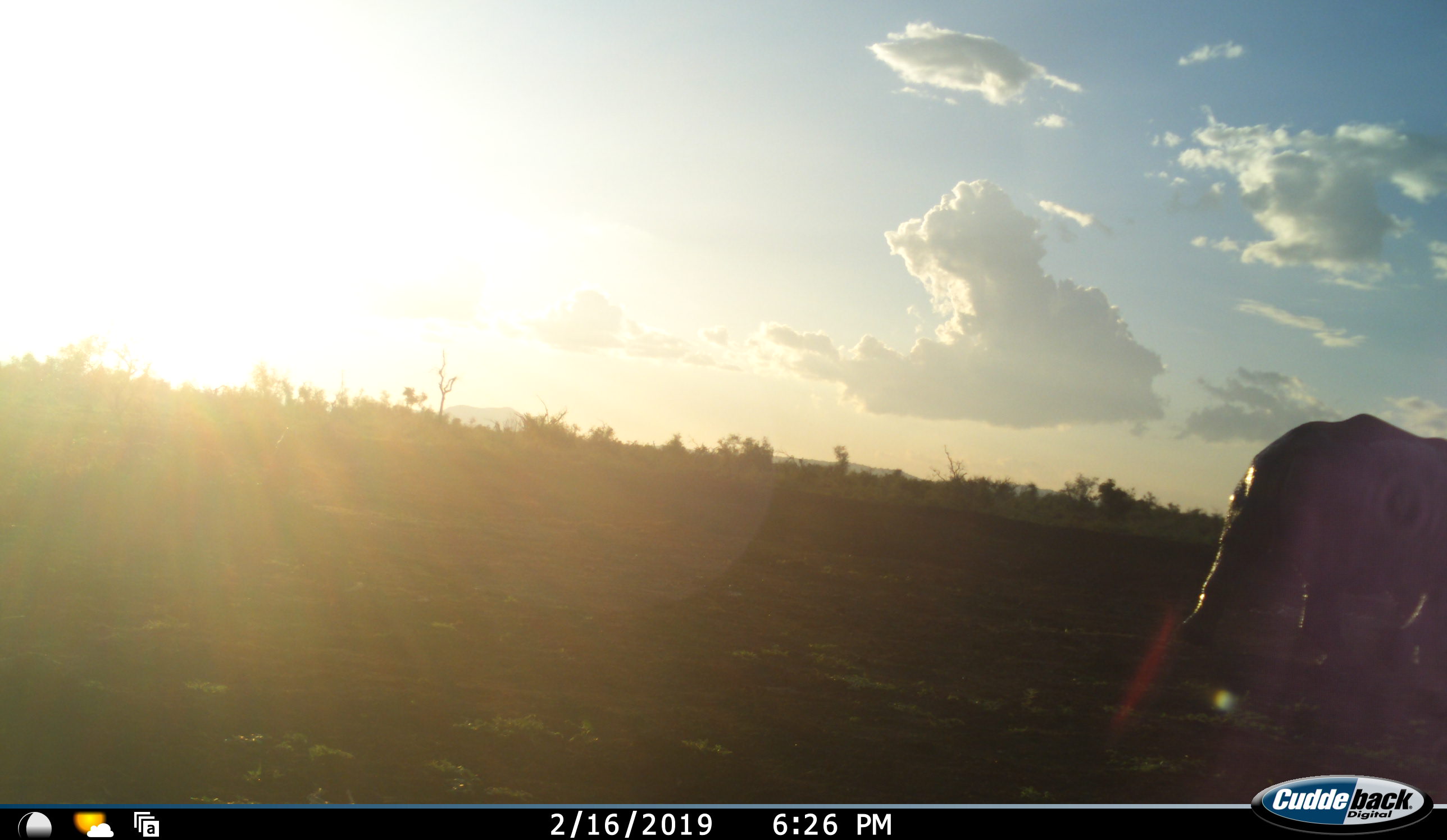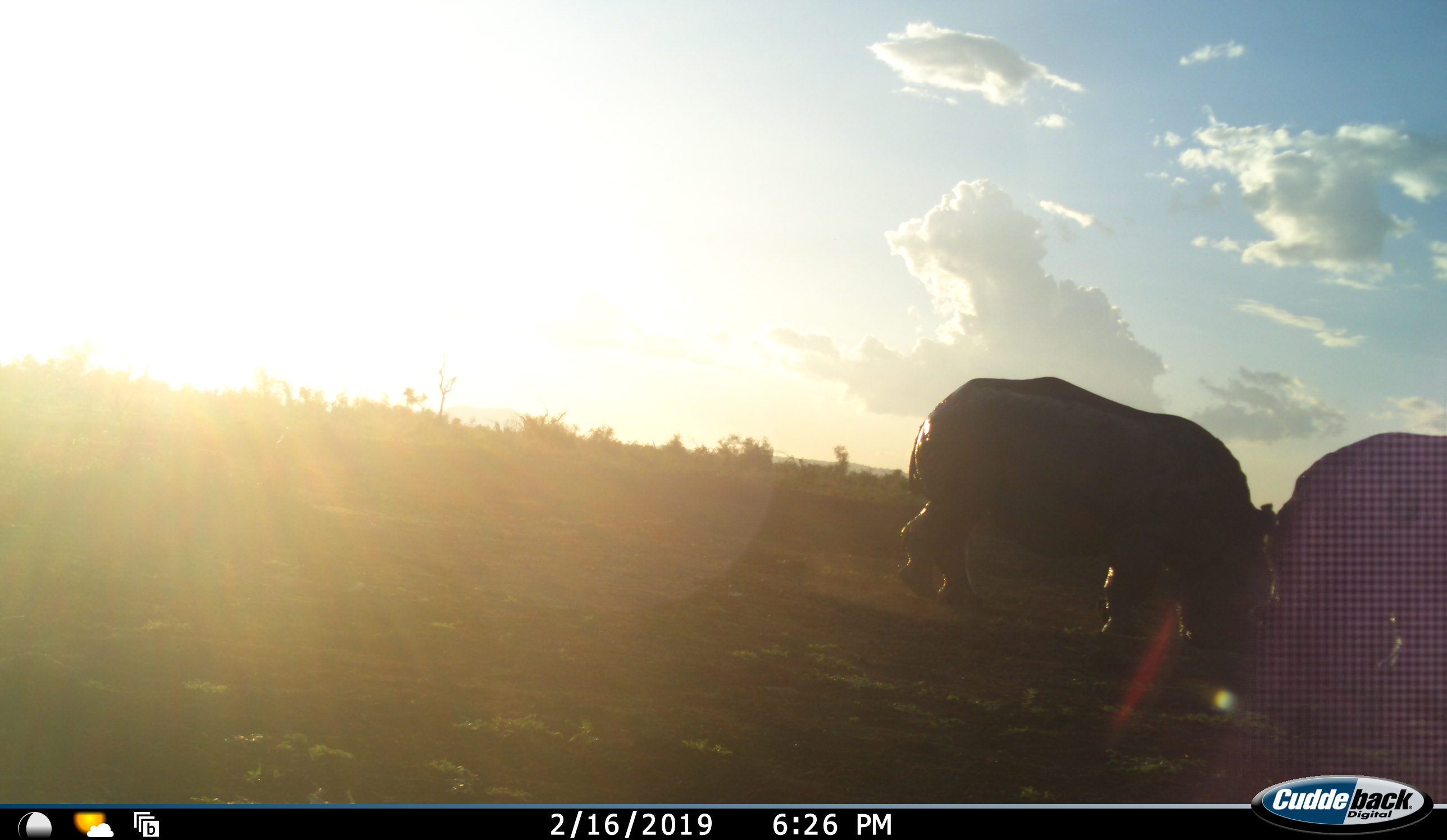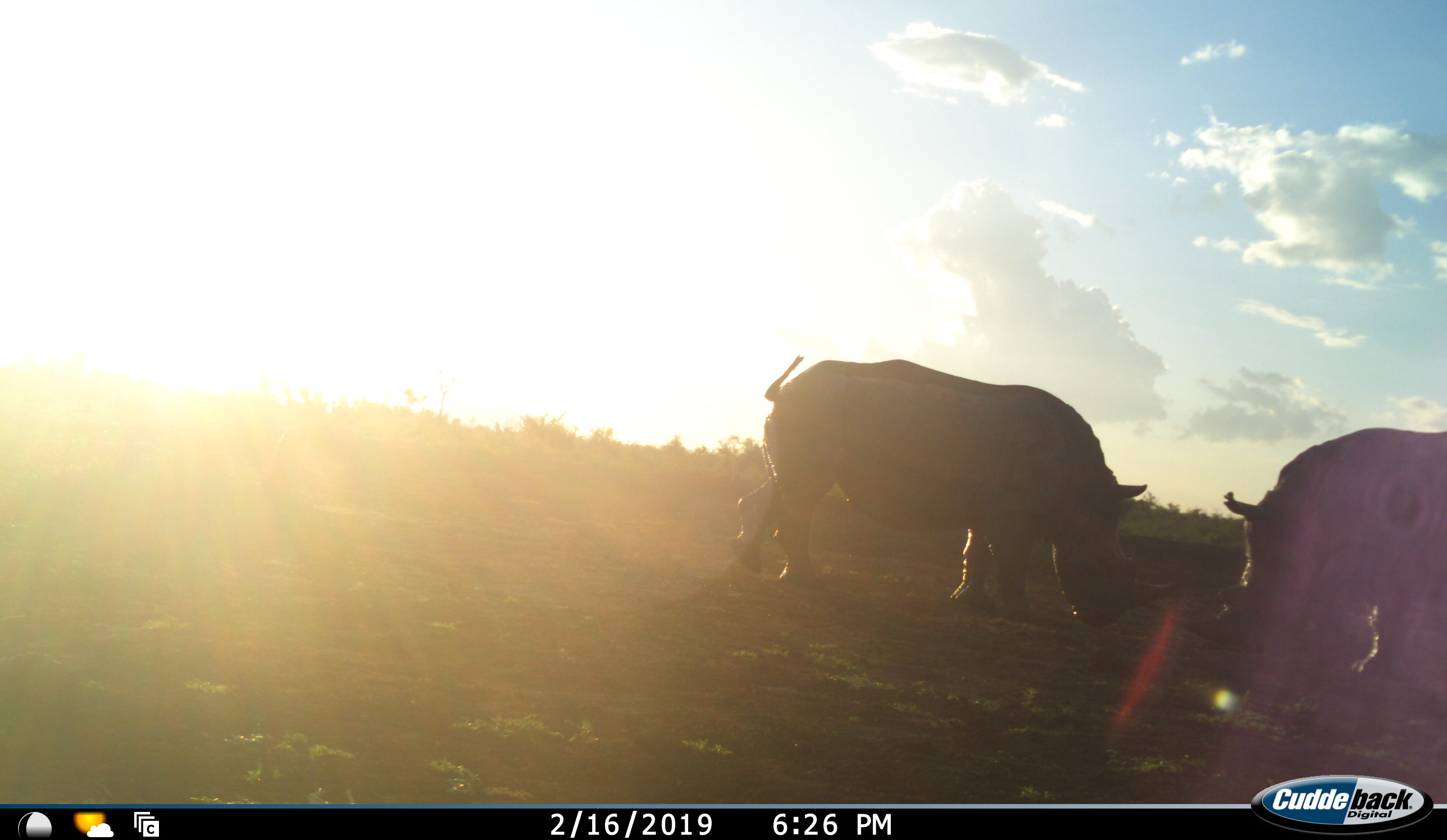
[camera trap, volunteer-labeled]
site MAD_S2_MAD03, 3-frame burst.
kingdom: Animalia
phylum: Chordata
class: Mammalia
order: Perissodactyla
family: Rhinocerotidae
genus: Diceros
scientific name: Diceros bicornis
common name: black rhinoceros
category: rhinocerosblack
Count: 2.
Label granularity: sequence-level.